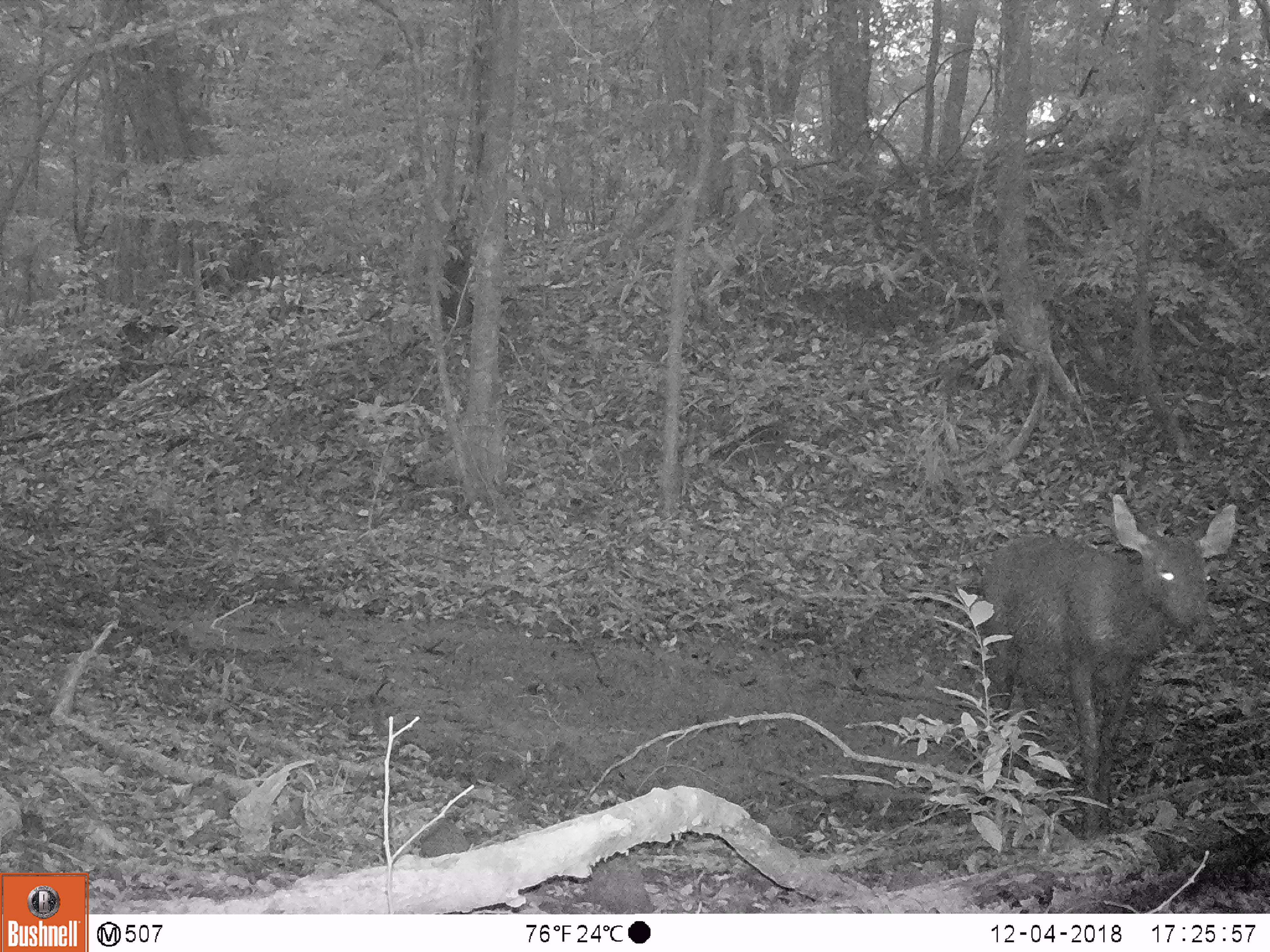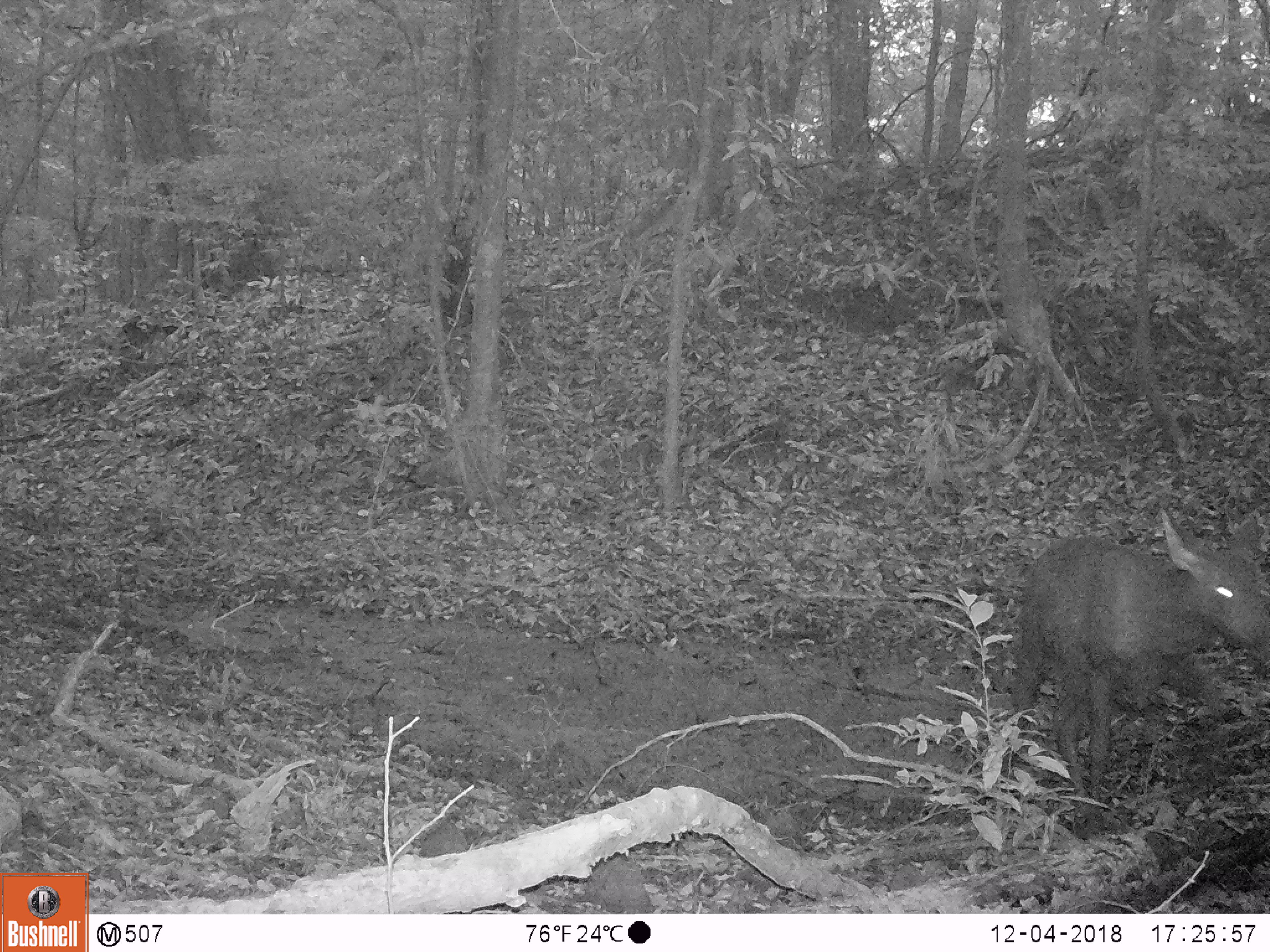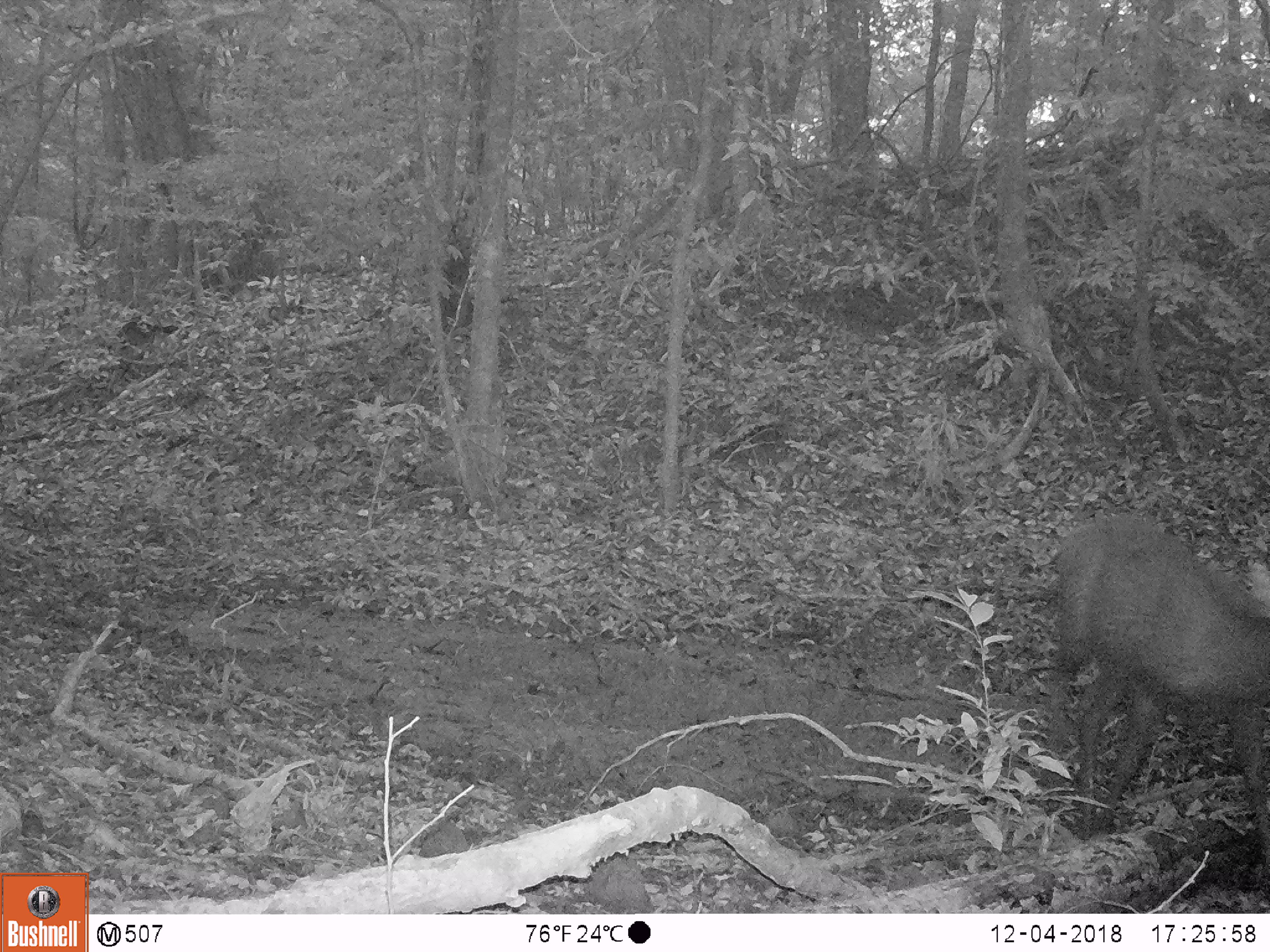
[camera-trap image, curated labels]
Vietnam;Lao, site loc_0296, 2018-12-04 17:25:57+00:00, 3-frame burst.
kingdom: Animalia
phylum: Chordata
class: Mammalia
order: Artiodactyla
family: Cervidae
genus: Rusa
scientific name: Rusa unicolor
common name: sambar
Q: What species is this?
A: Sambar (Rusa unicolor).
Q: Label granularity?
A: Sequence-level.